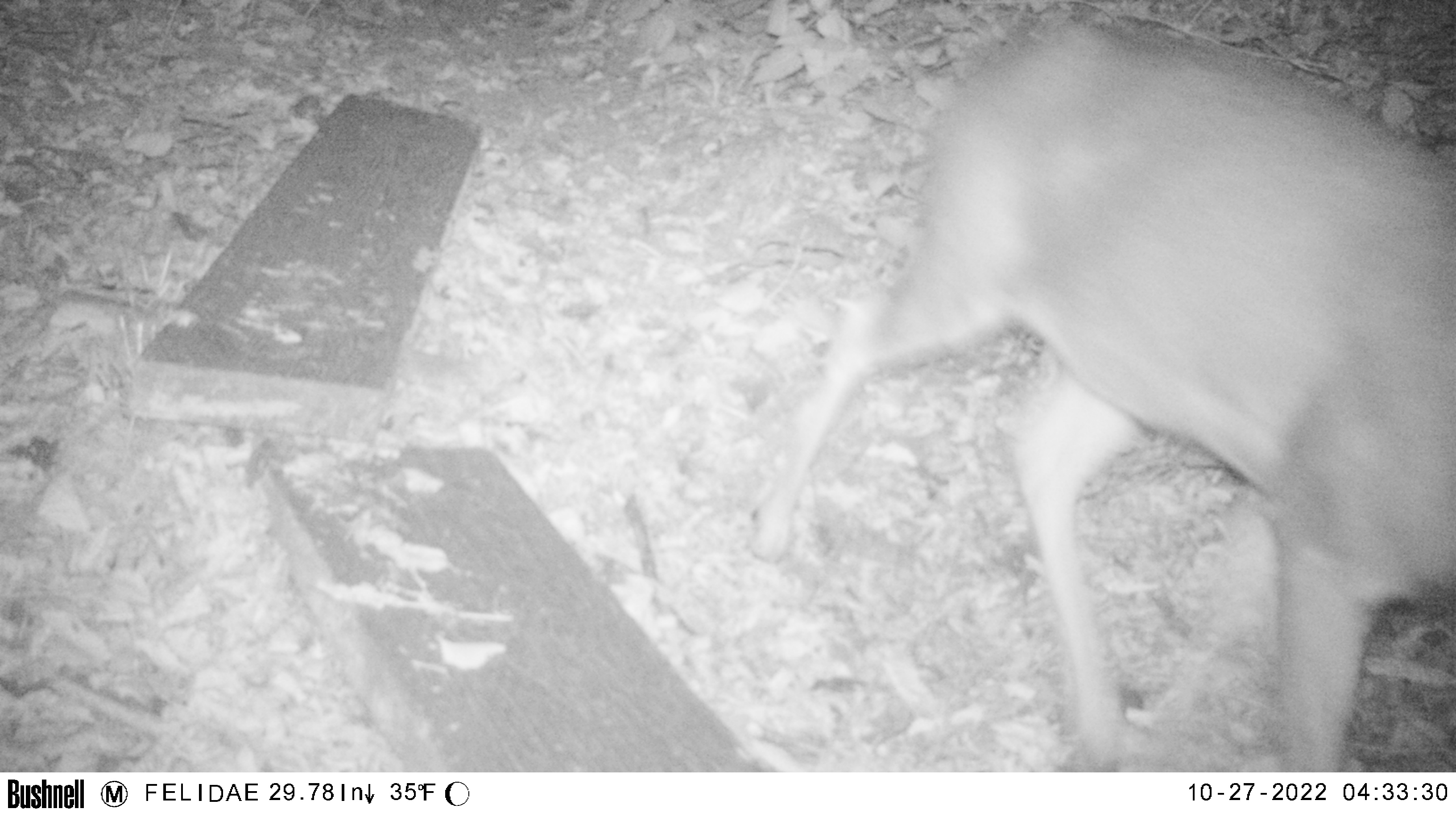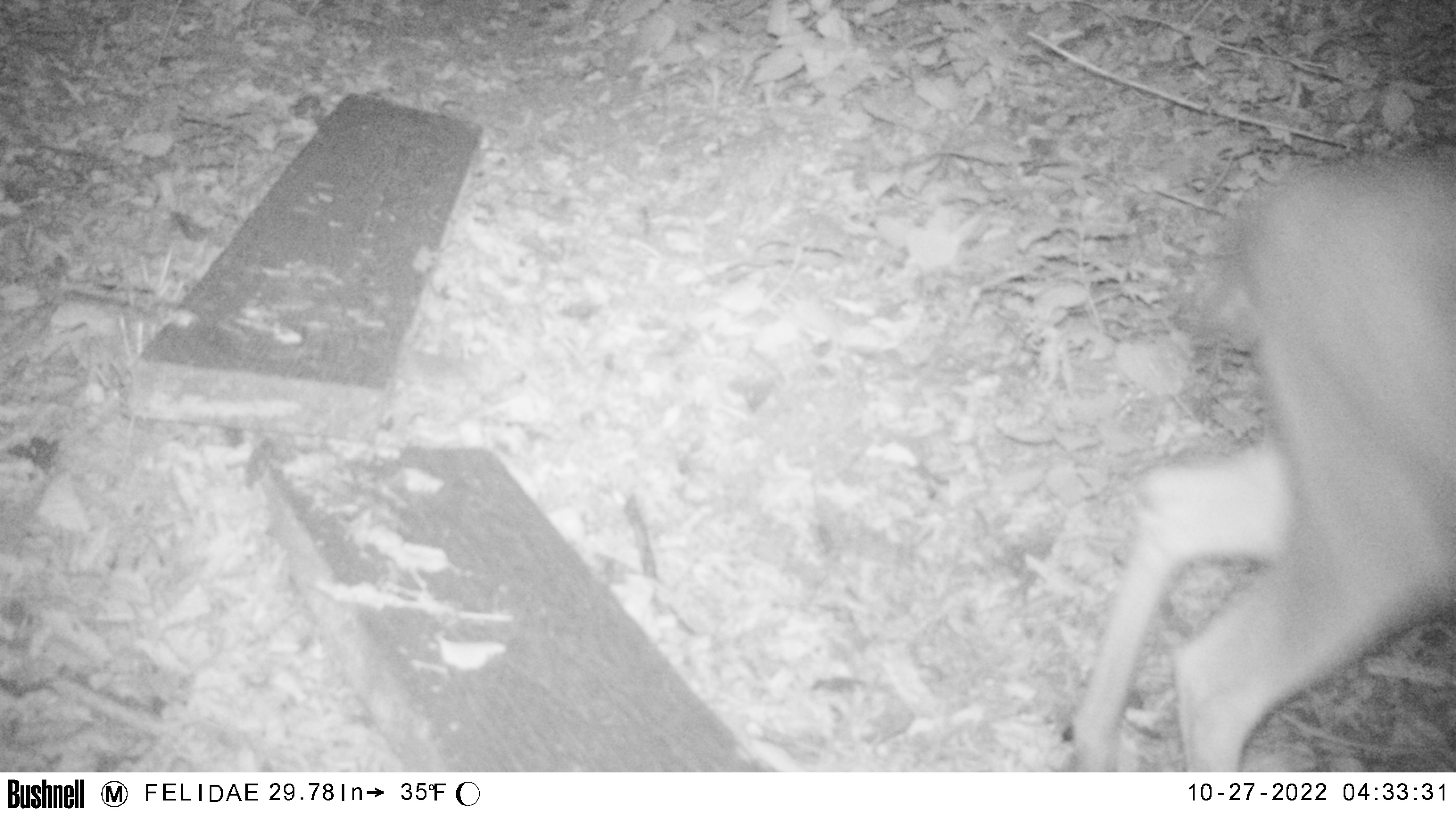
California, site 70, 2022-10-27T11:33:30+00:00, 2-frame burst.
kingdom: Animalia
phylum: Chordata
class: Mammalia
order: Artiodactyla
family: Cervidae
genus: Odocoileus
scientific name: Odocoileus hemionus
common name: mule deer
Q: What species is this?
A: Mule deer (Odocoileus hemionus).